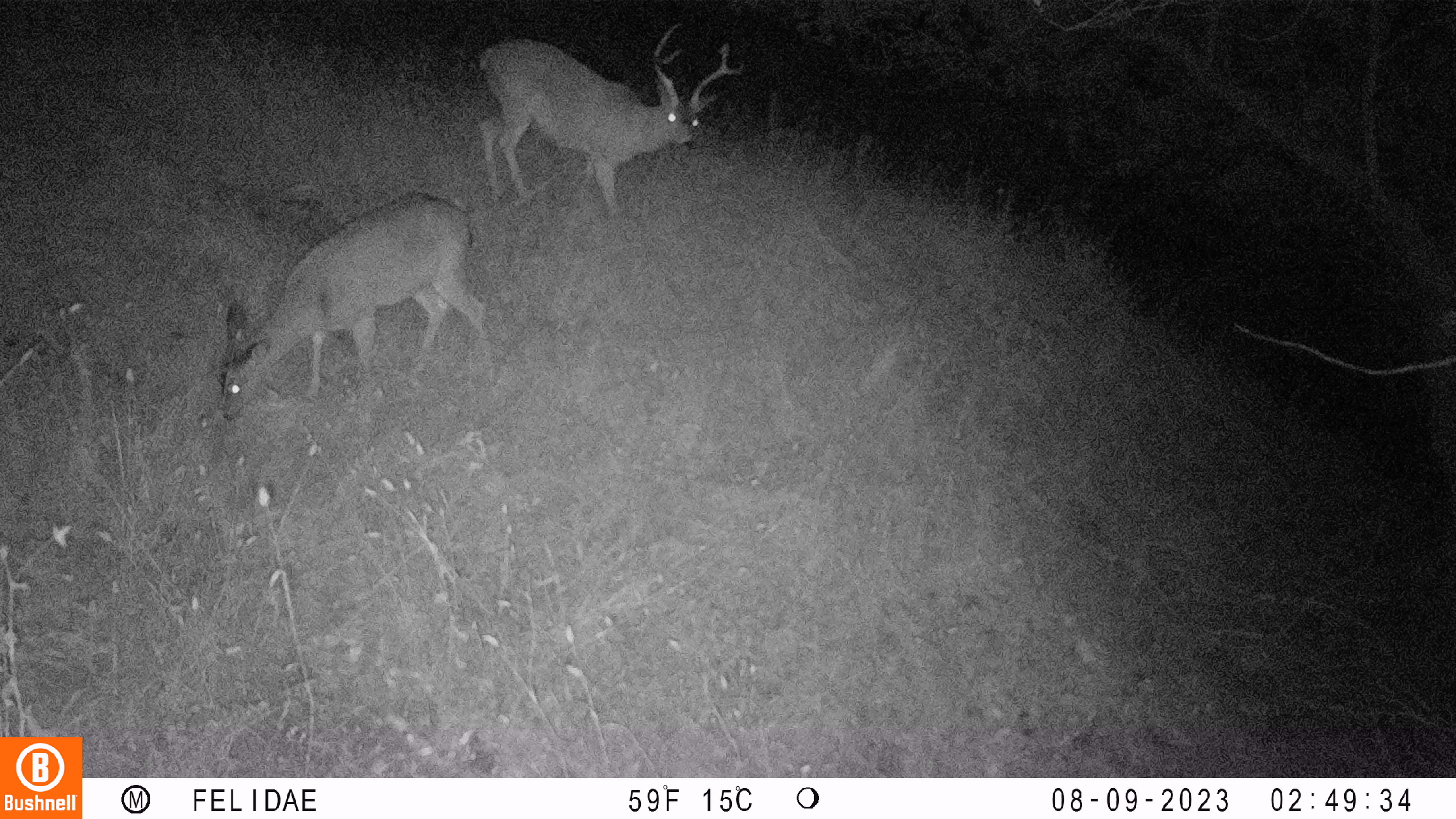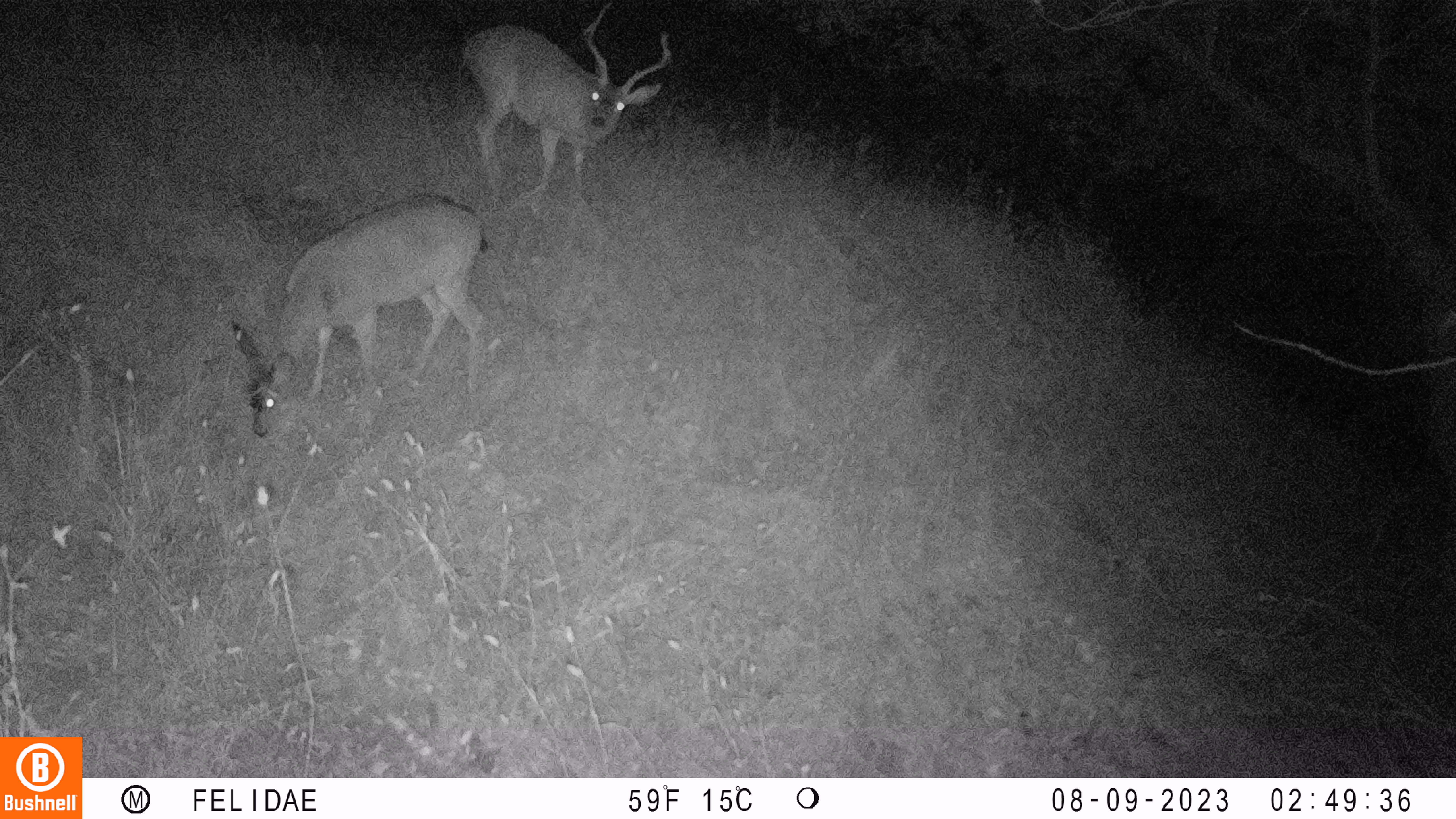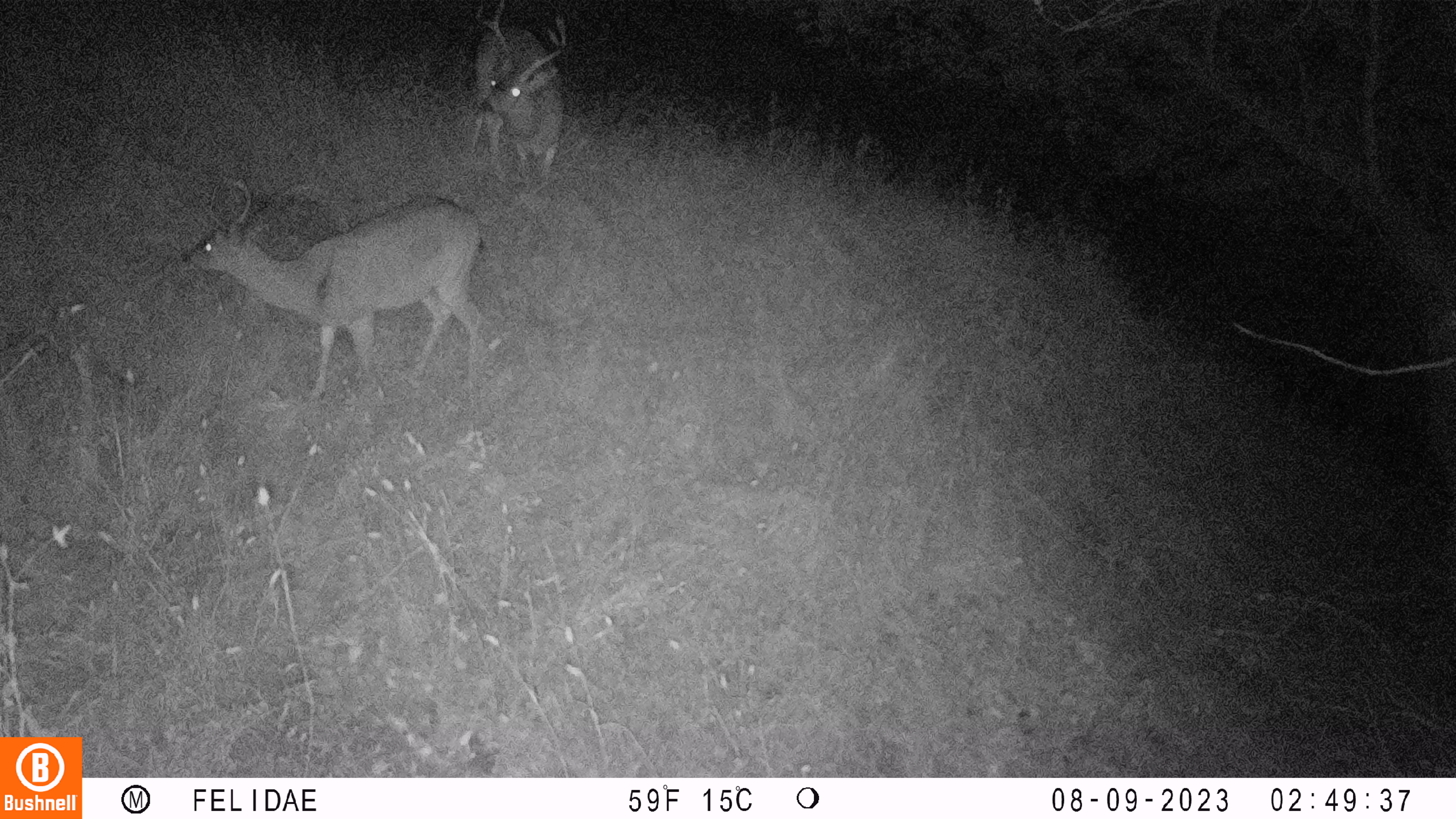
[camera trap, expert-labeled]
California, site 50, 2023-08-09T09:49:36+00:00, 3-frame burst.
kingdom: Animalia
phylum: Chordata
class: Mammalia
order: Artiodactyla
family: Cervidae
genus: Odocoileus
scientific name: Odocoileus hemionus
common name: mule deer